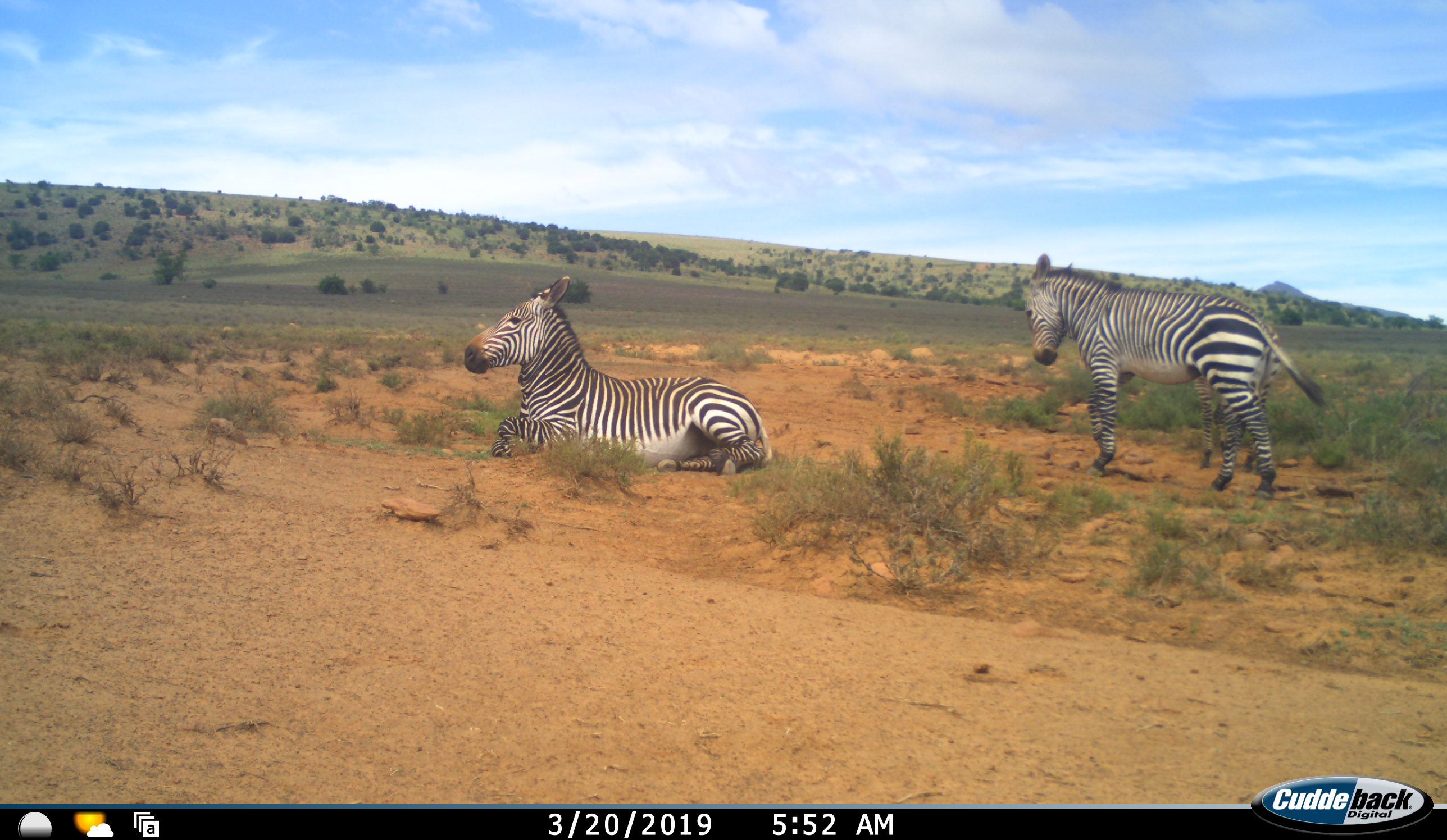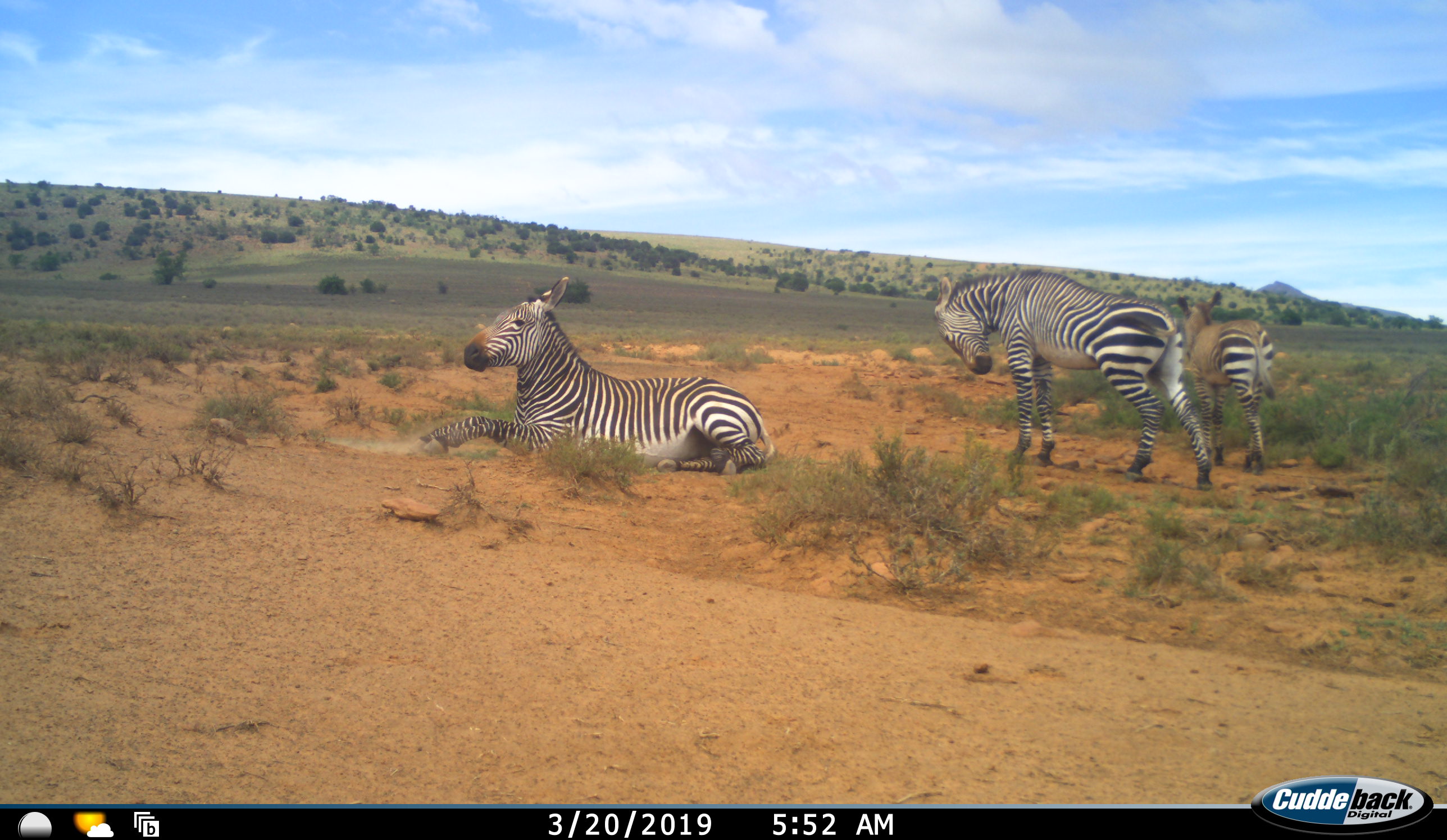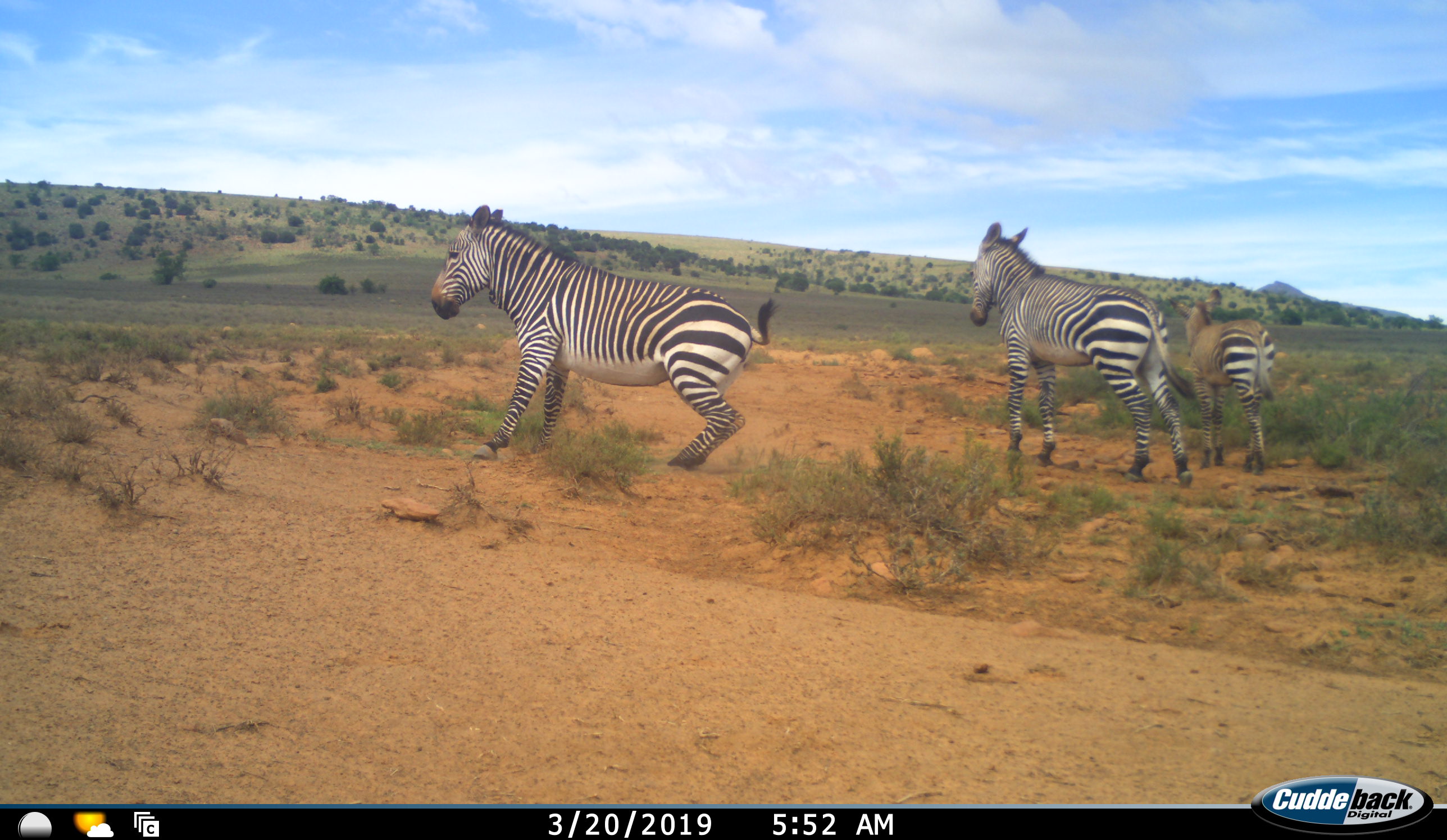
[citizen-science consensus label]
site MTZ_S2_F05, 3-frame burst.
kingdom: Animalia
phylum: Chordata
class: Mammalia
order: Perissodactyla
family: Equidae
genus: Equus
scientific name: Equus zebra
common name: mountain zebra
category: zebramountain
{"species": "zebramountain (mountain zebra) (Equus zebra)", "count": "3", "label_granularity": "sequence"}